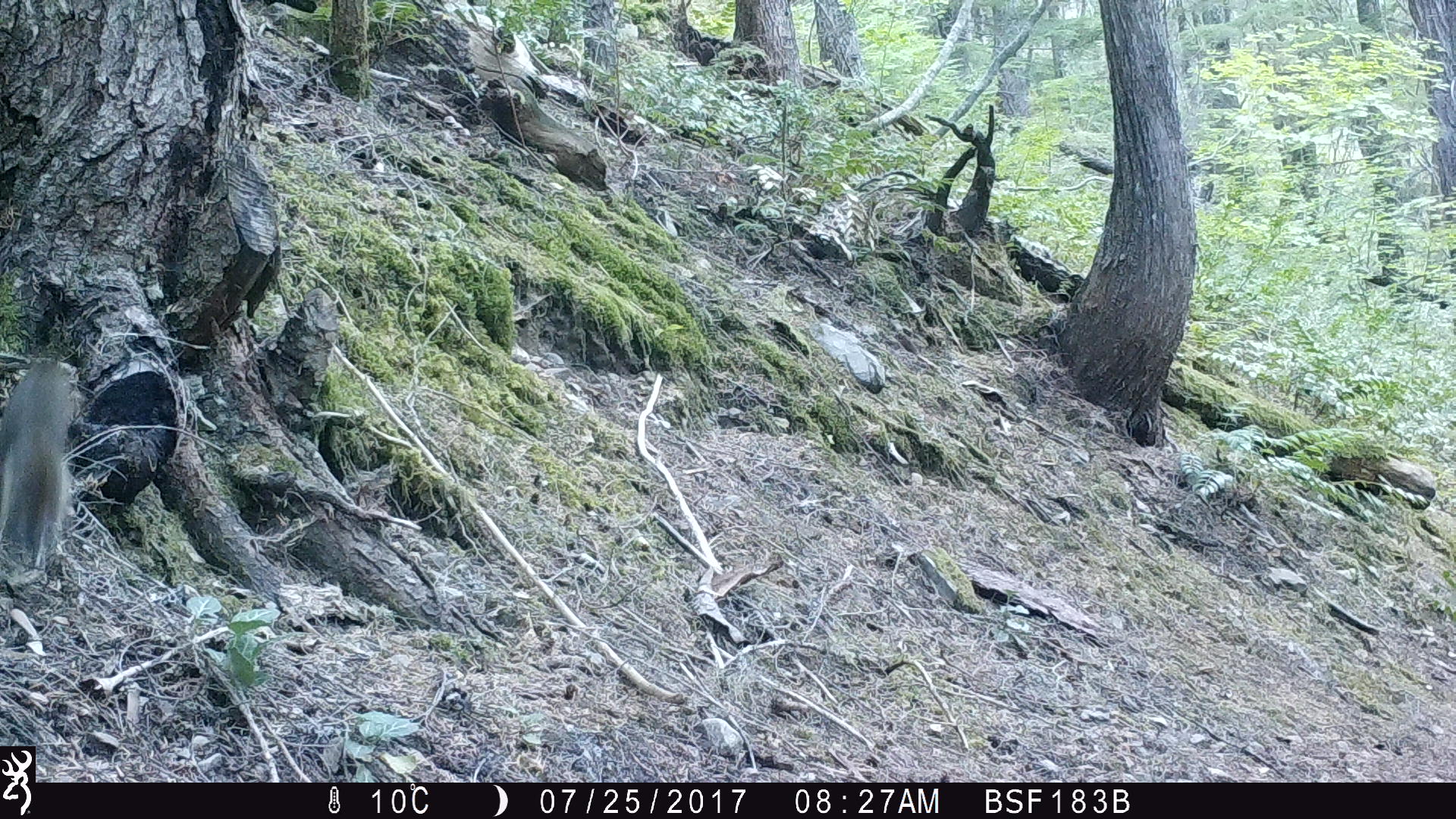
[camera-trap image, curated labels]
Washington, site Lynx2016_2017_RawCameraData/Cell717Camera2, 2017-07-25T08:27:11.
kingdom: Animalia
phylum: Chordata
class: Mammalia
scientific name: Mammalia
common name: small mammal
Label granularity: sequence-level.